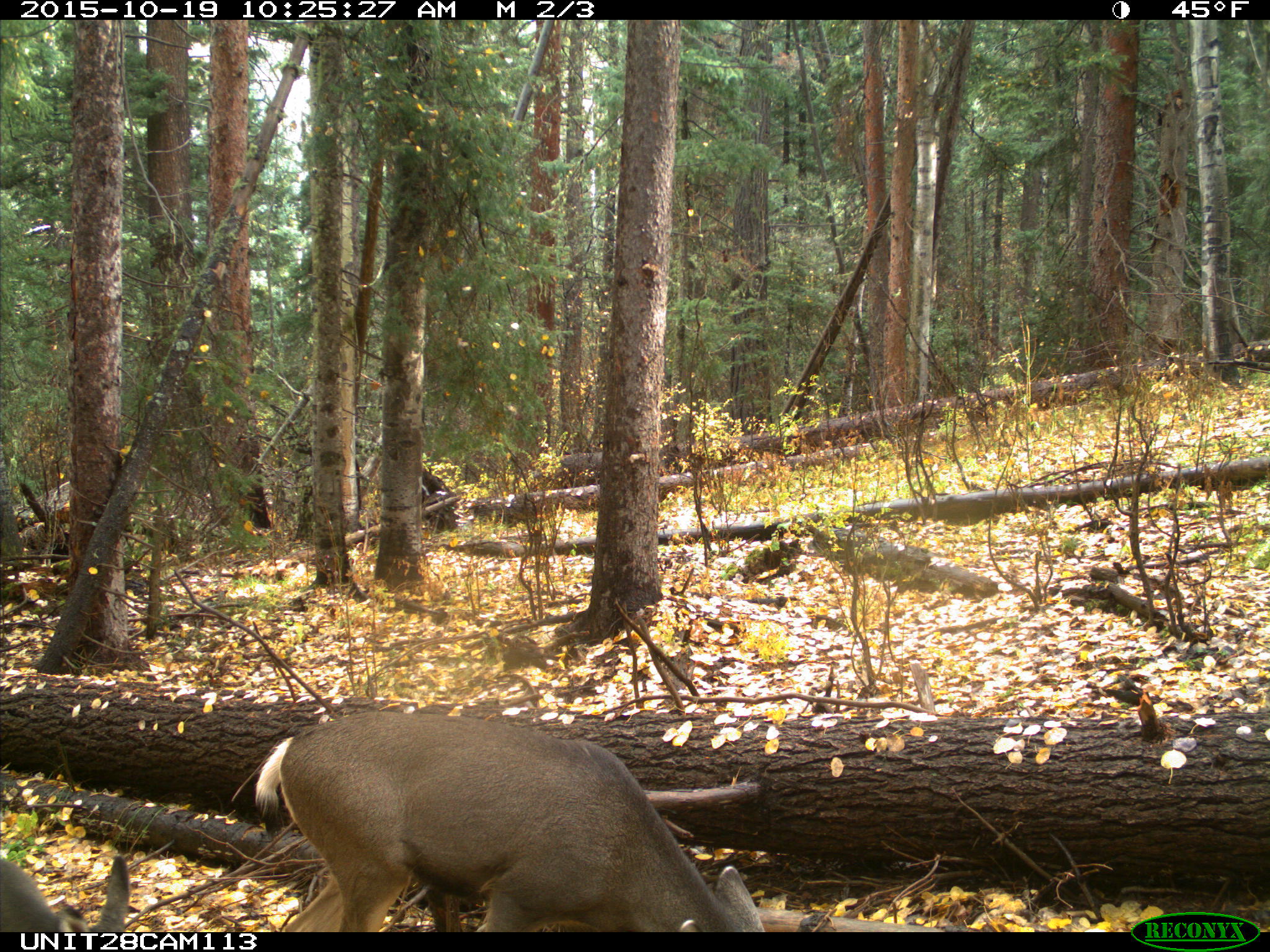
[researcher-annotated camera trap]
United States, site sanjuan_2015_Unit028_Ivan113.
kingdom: Animalia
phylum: Chordata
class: Mammalia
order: Artiodactyla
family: Cervidae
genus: Odocoileus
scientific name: Odocoileus hemionus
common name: mule deer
Odocoileus hemionus (mule deer).